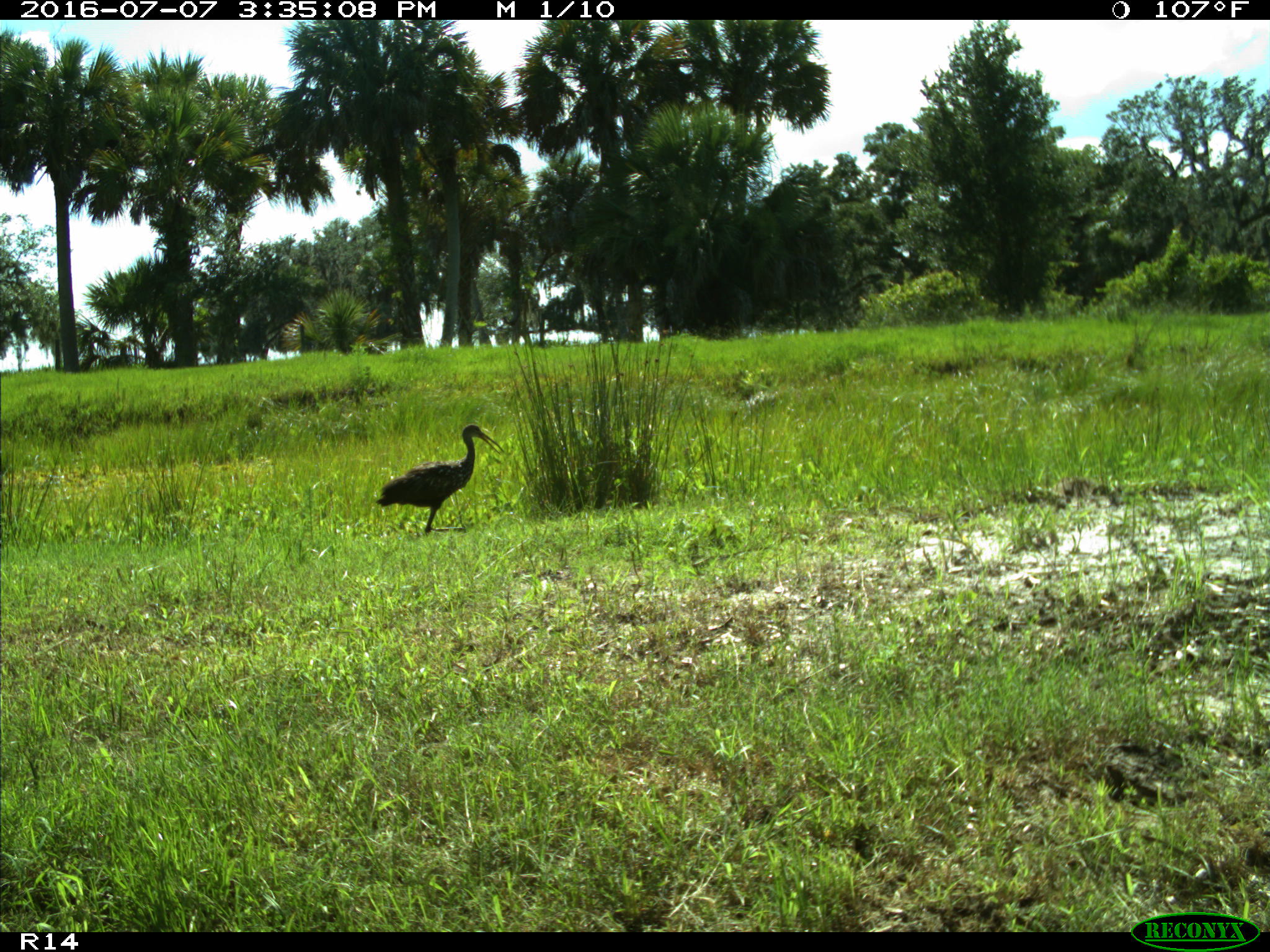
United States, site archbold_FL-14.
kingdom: Animalia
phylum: Chordata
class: Aves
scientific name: Aves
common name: birds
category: unidentified bird